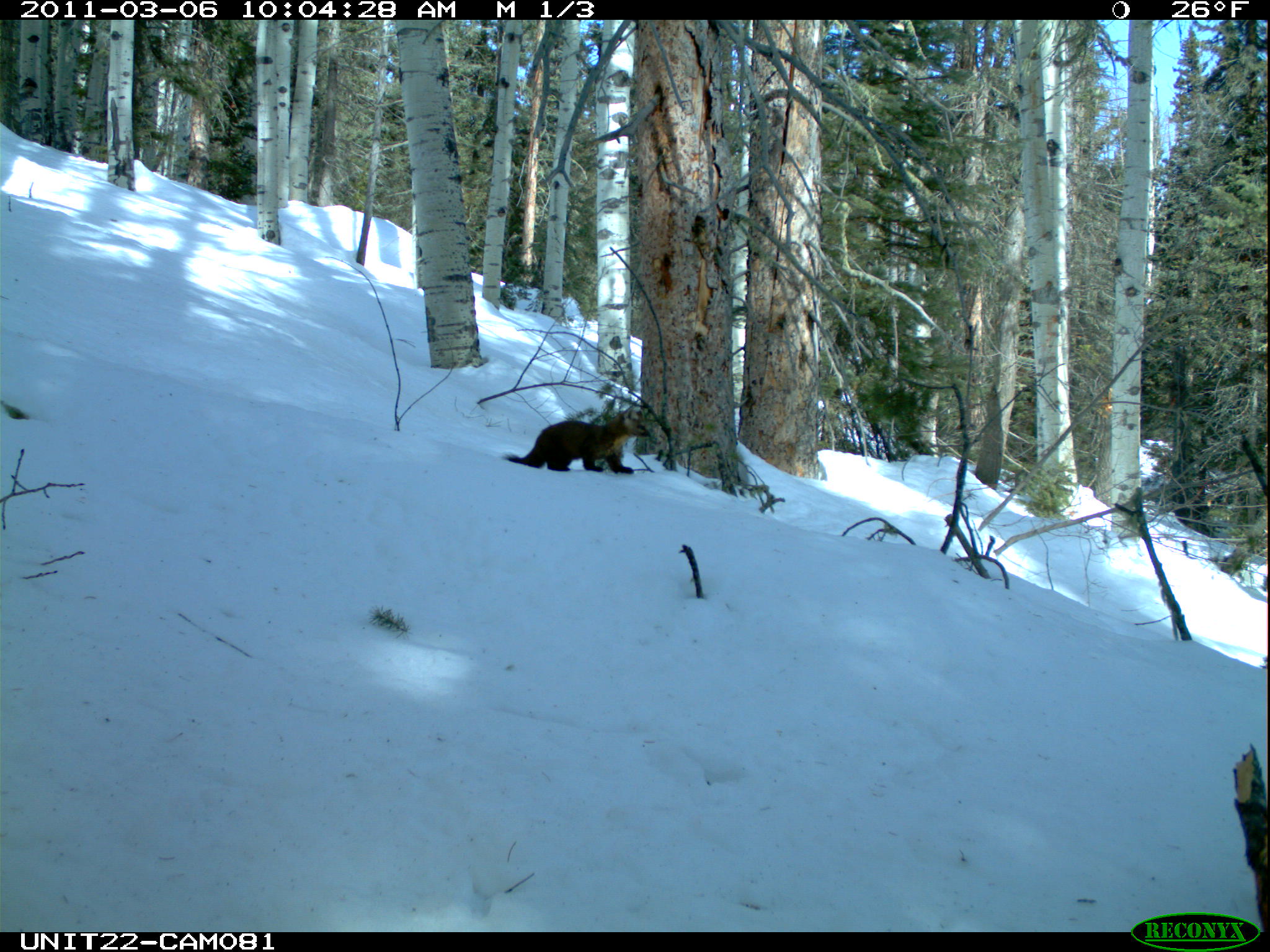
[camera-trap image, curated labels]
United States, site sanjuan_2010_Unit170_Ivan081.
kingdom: Animalia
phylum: Chordata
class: Mammalia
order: Carnivora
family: Mustelidae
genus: Martes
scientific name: Martes americana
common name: american marten